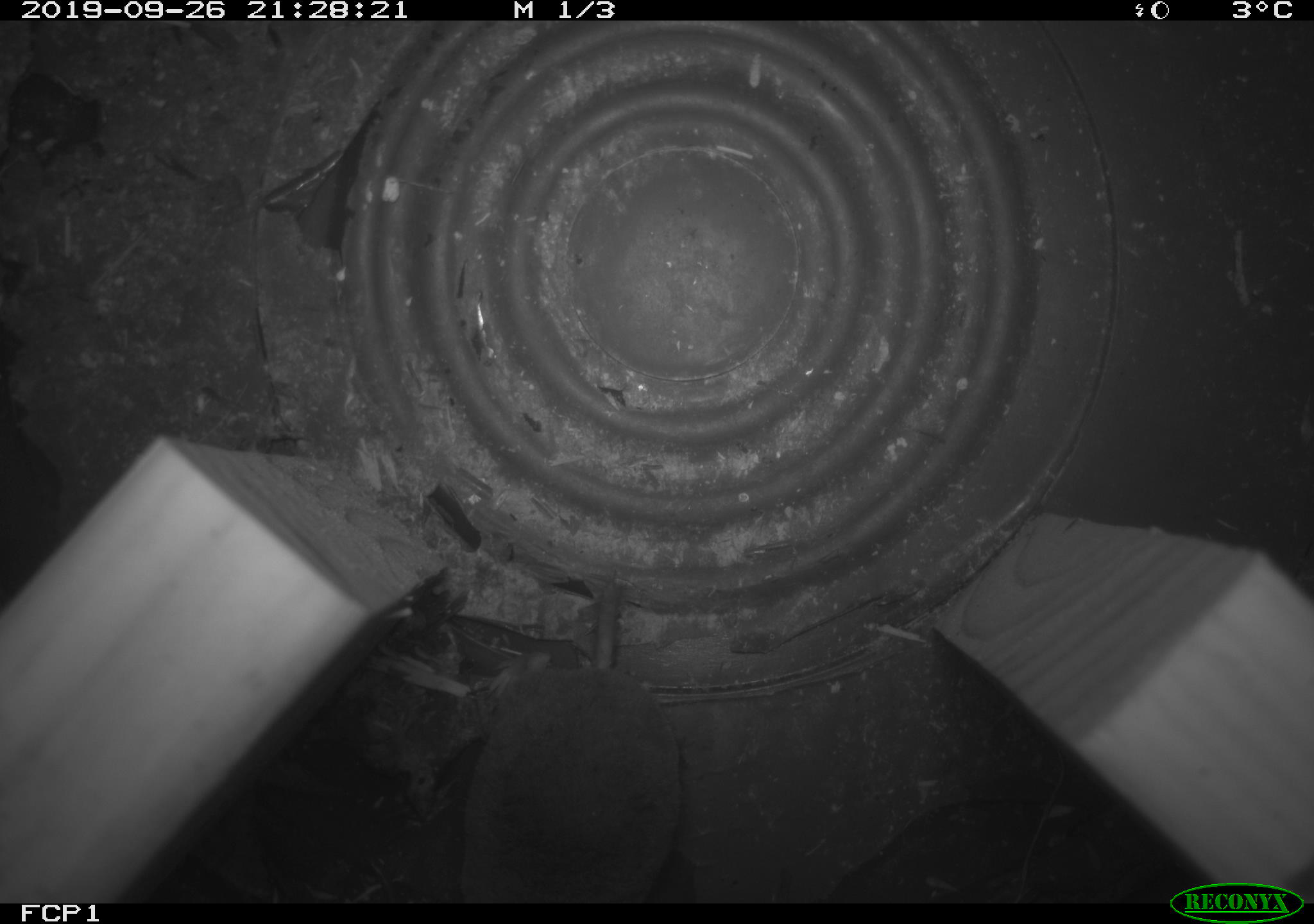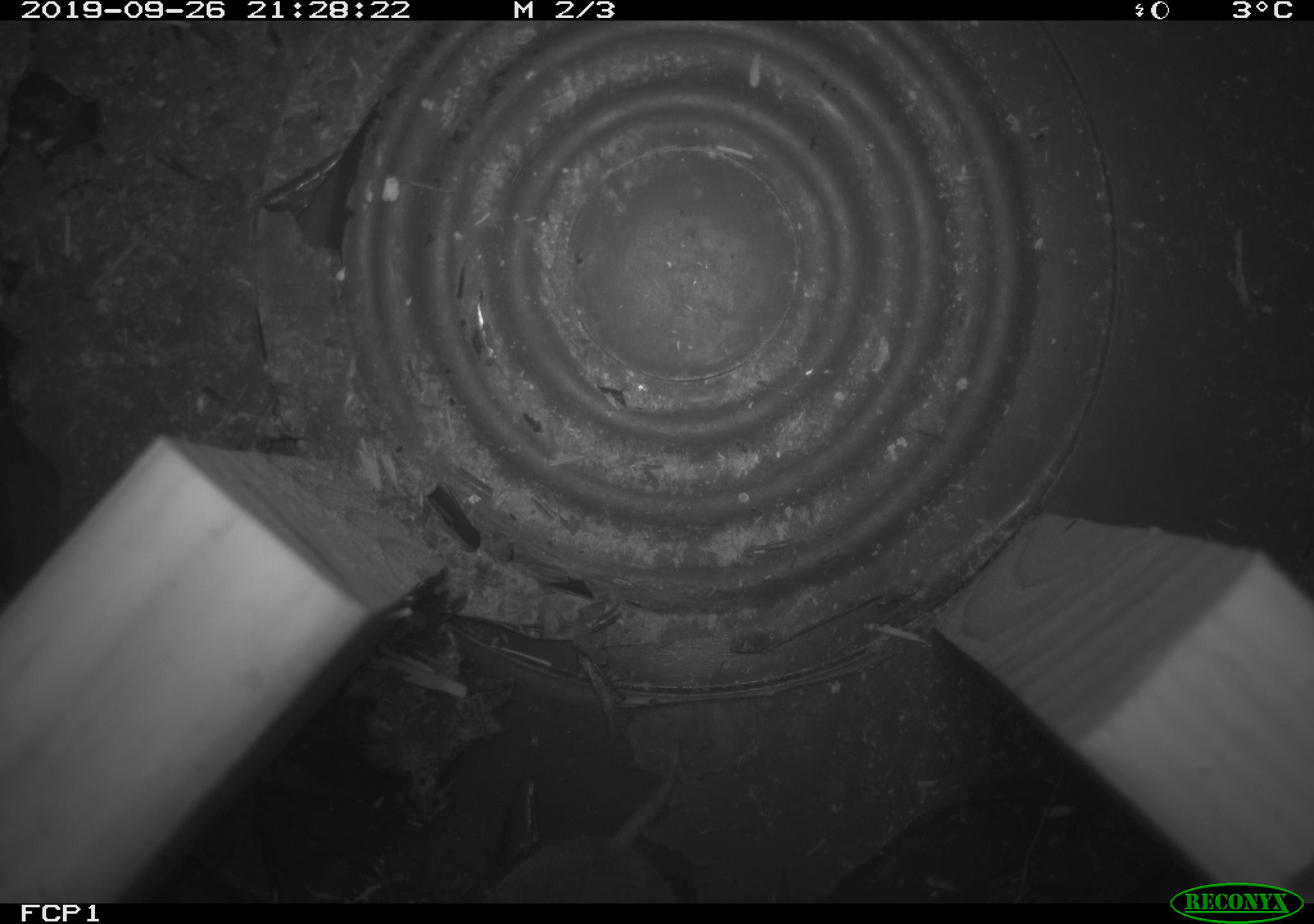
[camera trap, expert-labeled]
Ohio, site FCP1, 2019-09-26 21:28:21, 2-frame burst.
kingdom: Animalia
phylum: Chordata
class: Mammalia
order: Eulipotyphla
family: Soricidae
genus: Blarina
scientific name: Blarina brevicauda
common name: northern short-tailed shrew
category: n. short-tailed shrew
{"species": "n. short-tailed shrew (northern short-tailed shrew) (Blarina brevicauda)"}